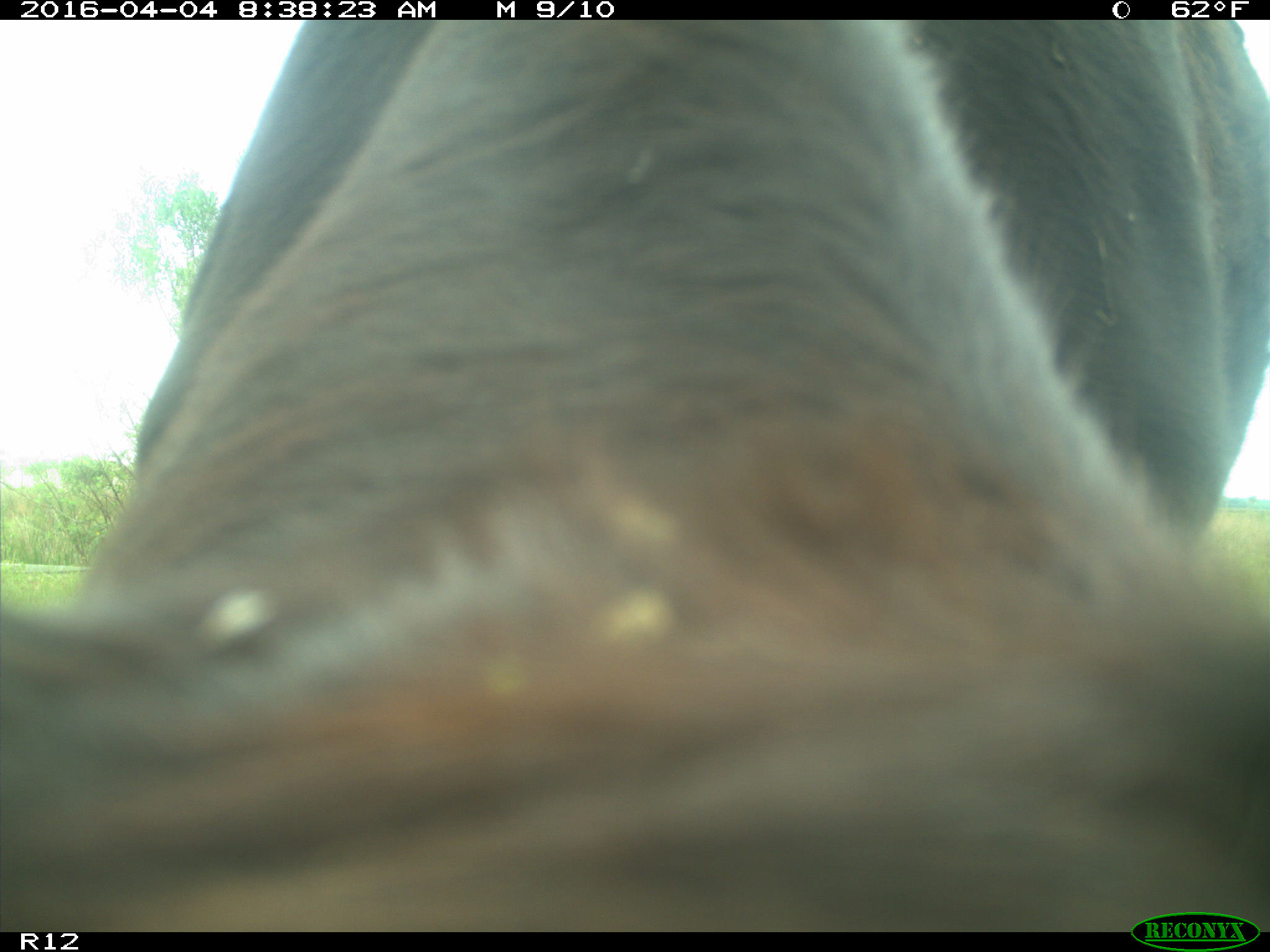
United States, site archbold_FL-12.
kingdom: Animalia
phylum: Chordata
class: Mammalia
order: Artiodactyla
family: Bovidae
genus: Bos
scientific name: Bos taurus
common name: domestic cow